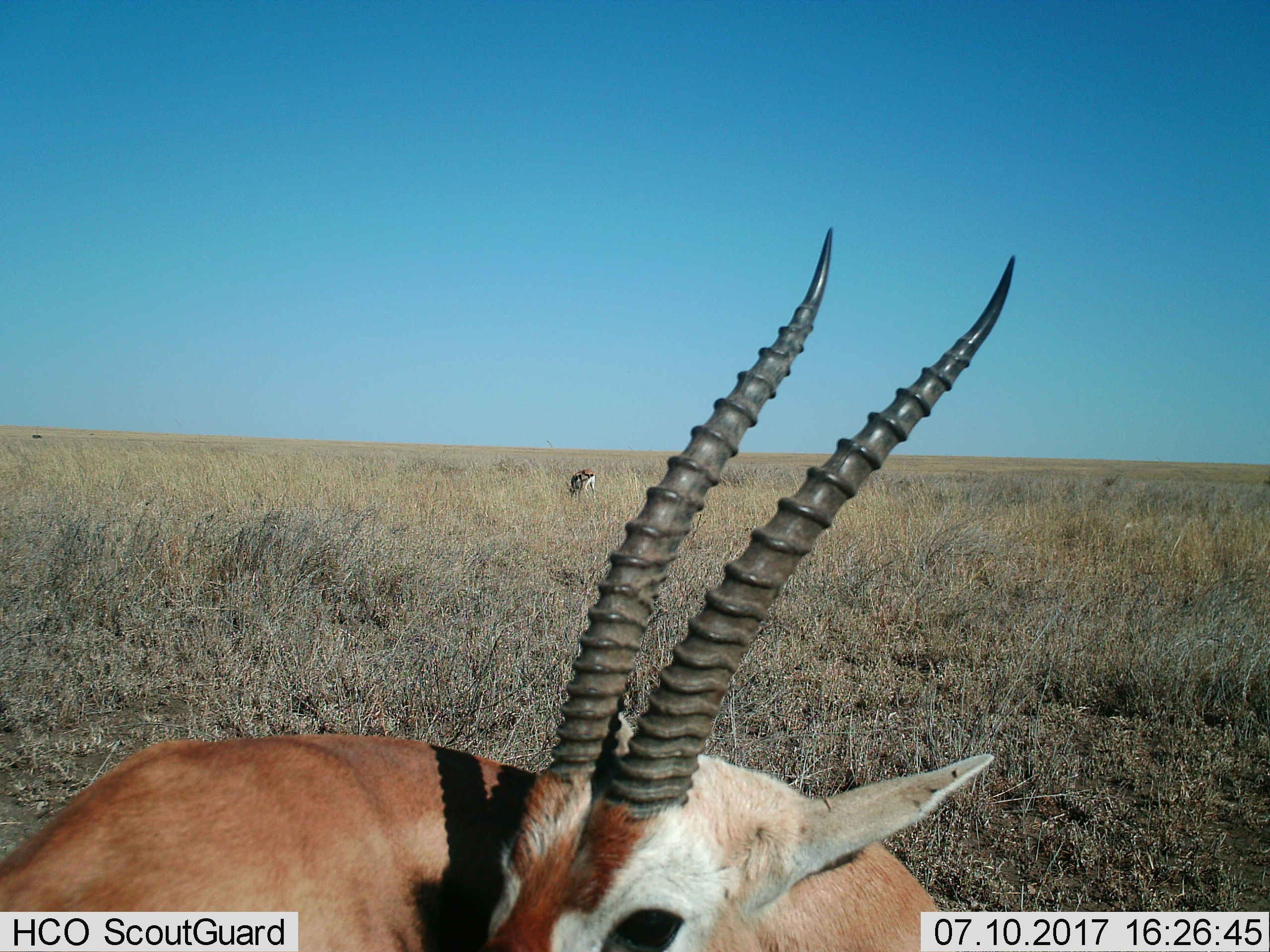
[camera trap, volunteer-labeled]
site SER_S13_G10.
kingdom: Animalia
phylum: Chordata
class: Mammalia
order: Artiodactyla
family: Bovidae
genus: Eudorcas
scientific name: Eudorcas thomsonii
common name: thomson's gazelle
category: gazellethomsons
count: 2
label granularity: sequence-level